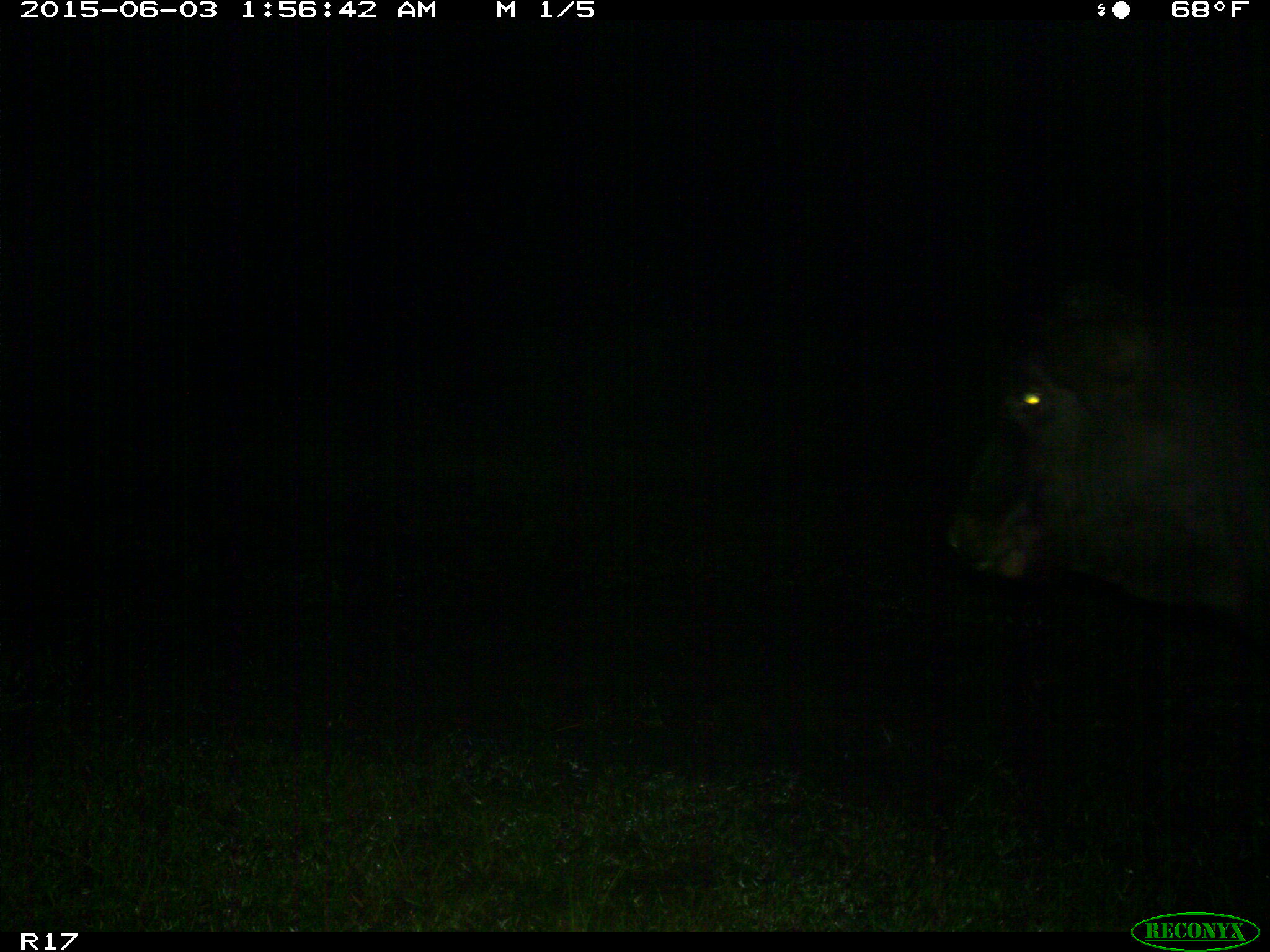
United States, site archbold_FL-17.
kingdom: Animalia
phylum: Chordata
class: Mammalia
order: Artiodactyla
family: Bovidae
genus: Bos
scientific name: Bos taurus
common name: domestic cow